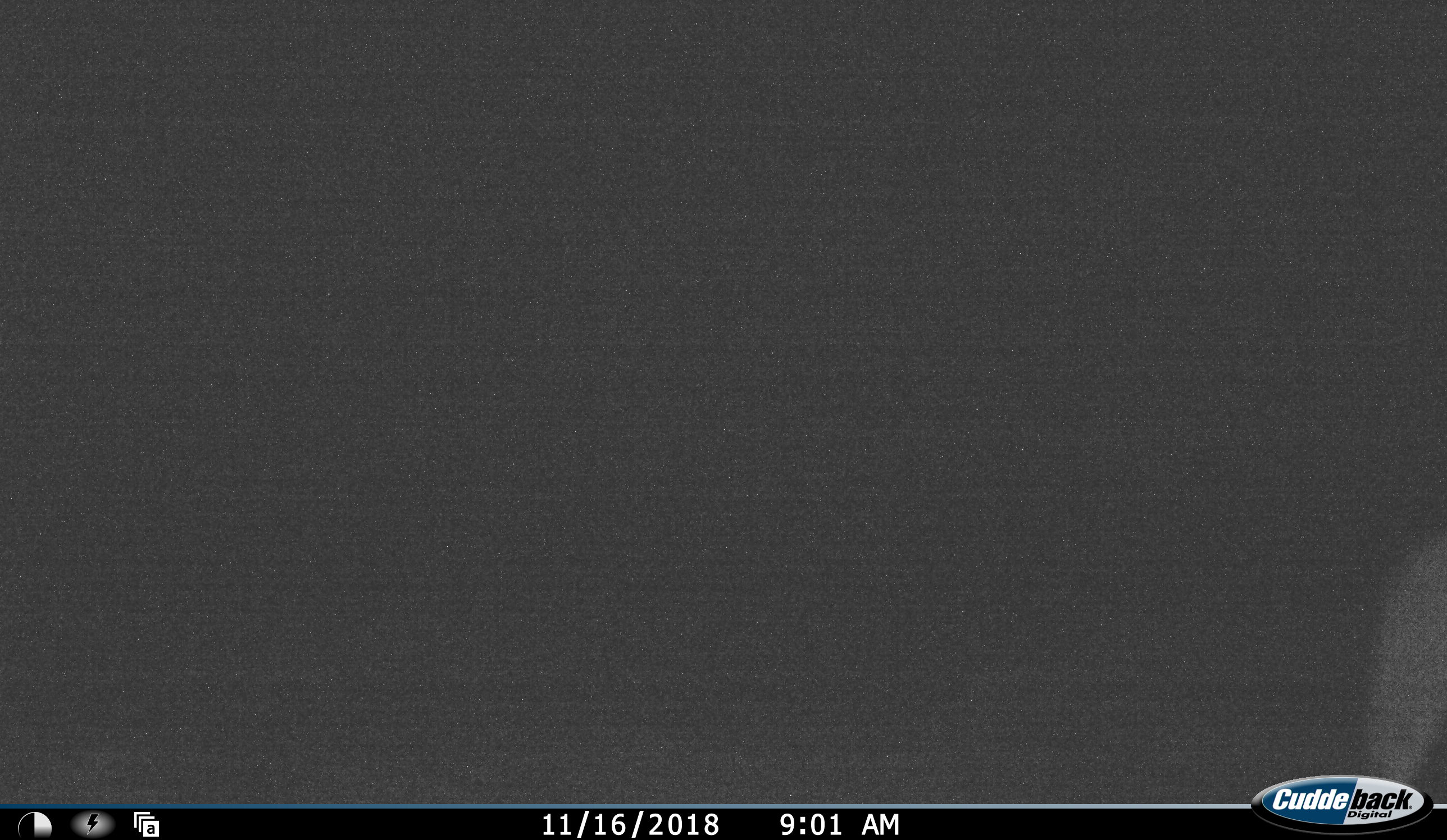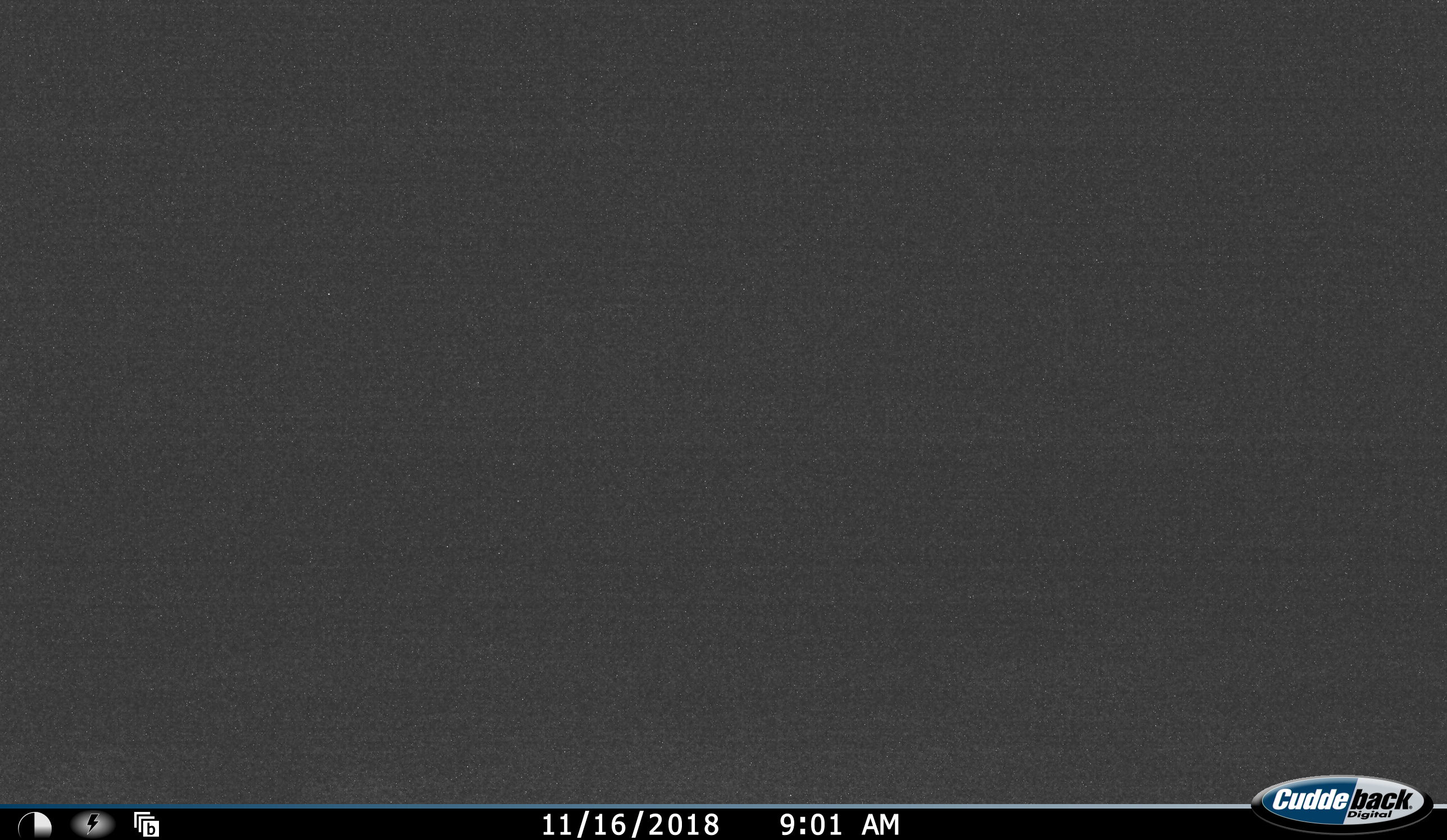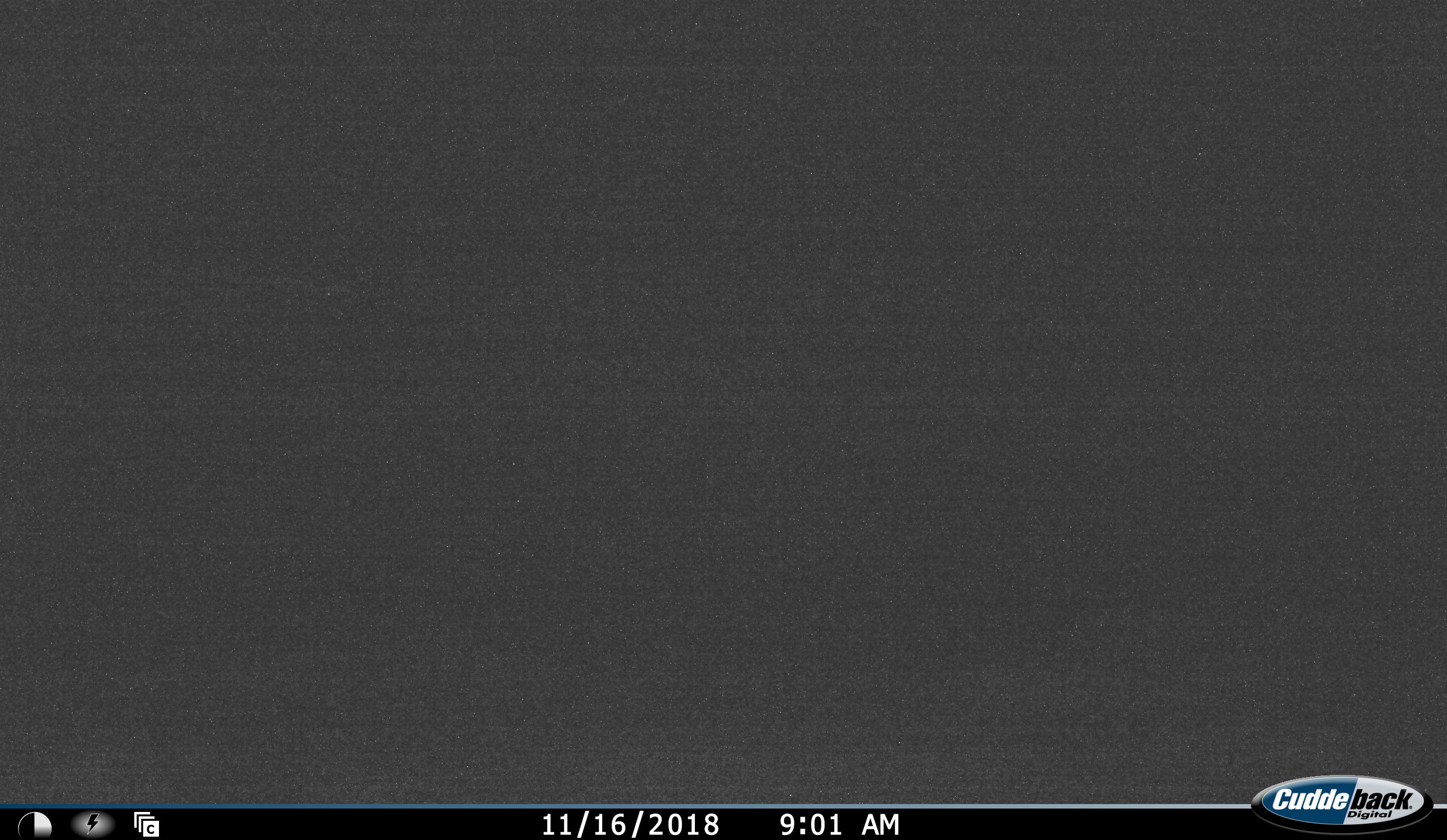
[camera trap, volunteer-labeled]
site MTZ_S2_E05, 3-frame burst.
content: unidentified animal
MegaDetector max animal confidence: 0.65